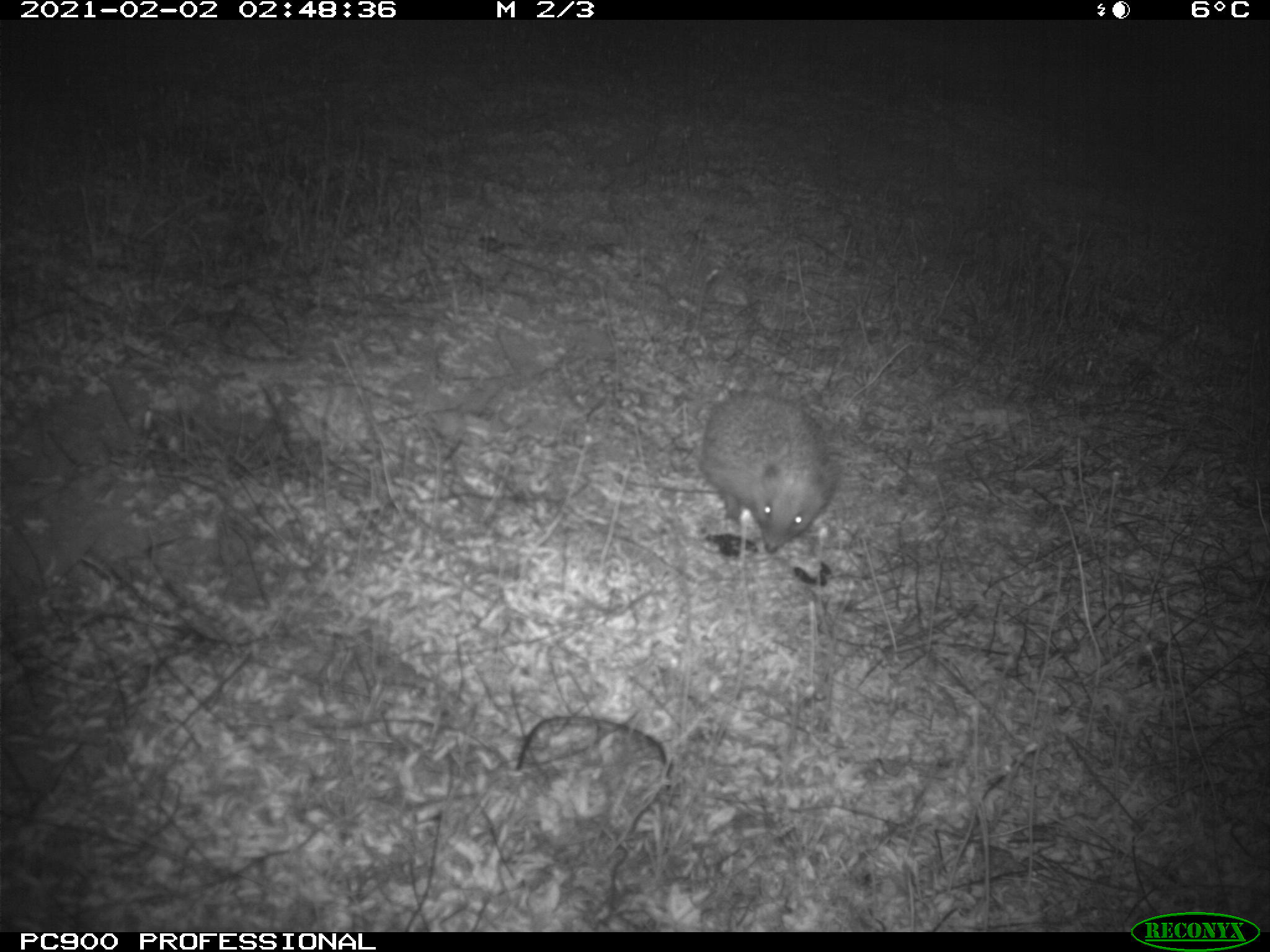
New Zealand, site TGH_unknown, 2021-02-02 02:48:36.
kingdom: Animalia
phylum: Chordata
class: Mammalia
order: Eulipotyphla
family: Erinaceidae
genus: Erinaceus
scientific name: Erinaceus europaeus europaeus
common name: european hedgehog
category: hedgehog